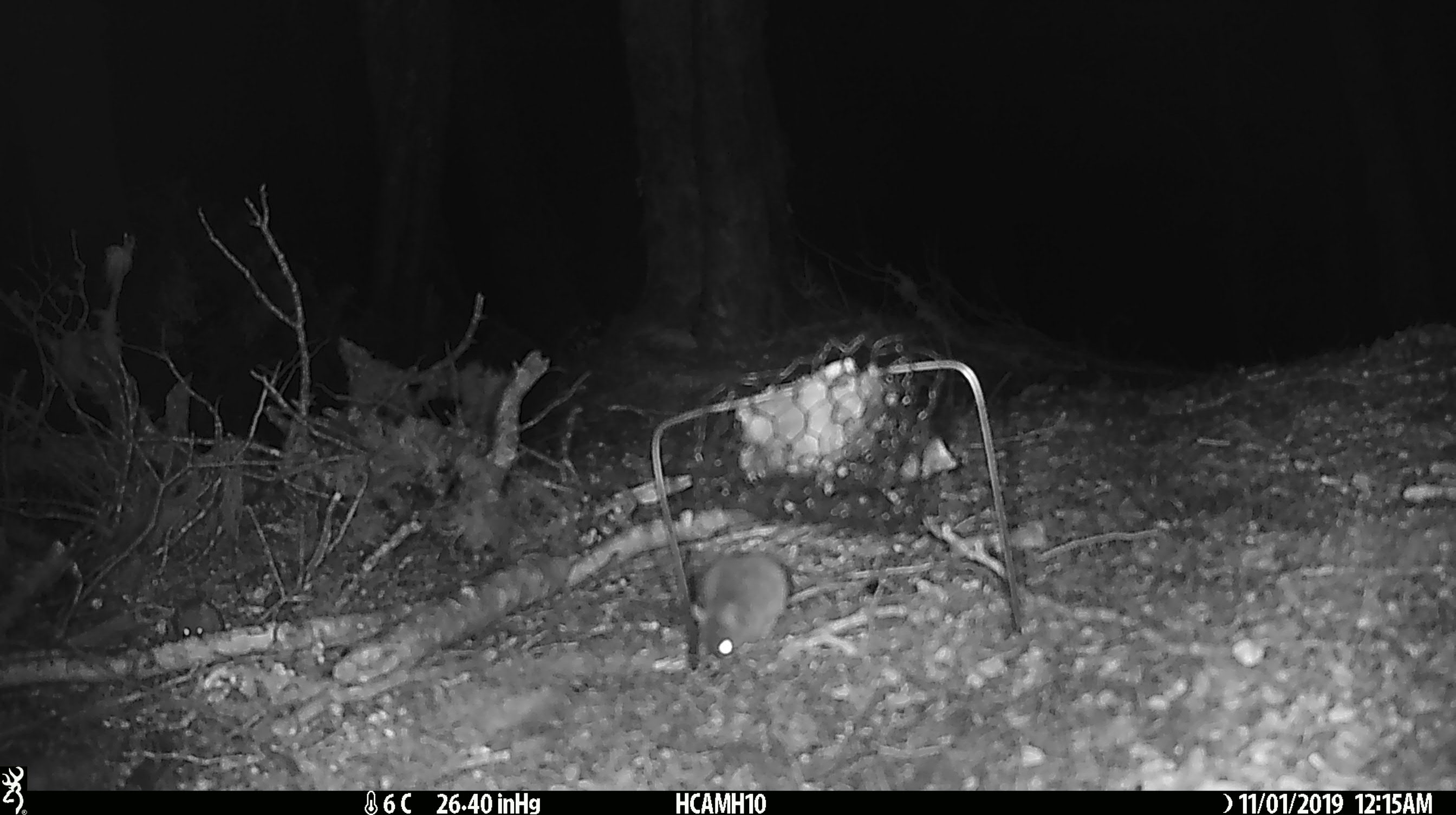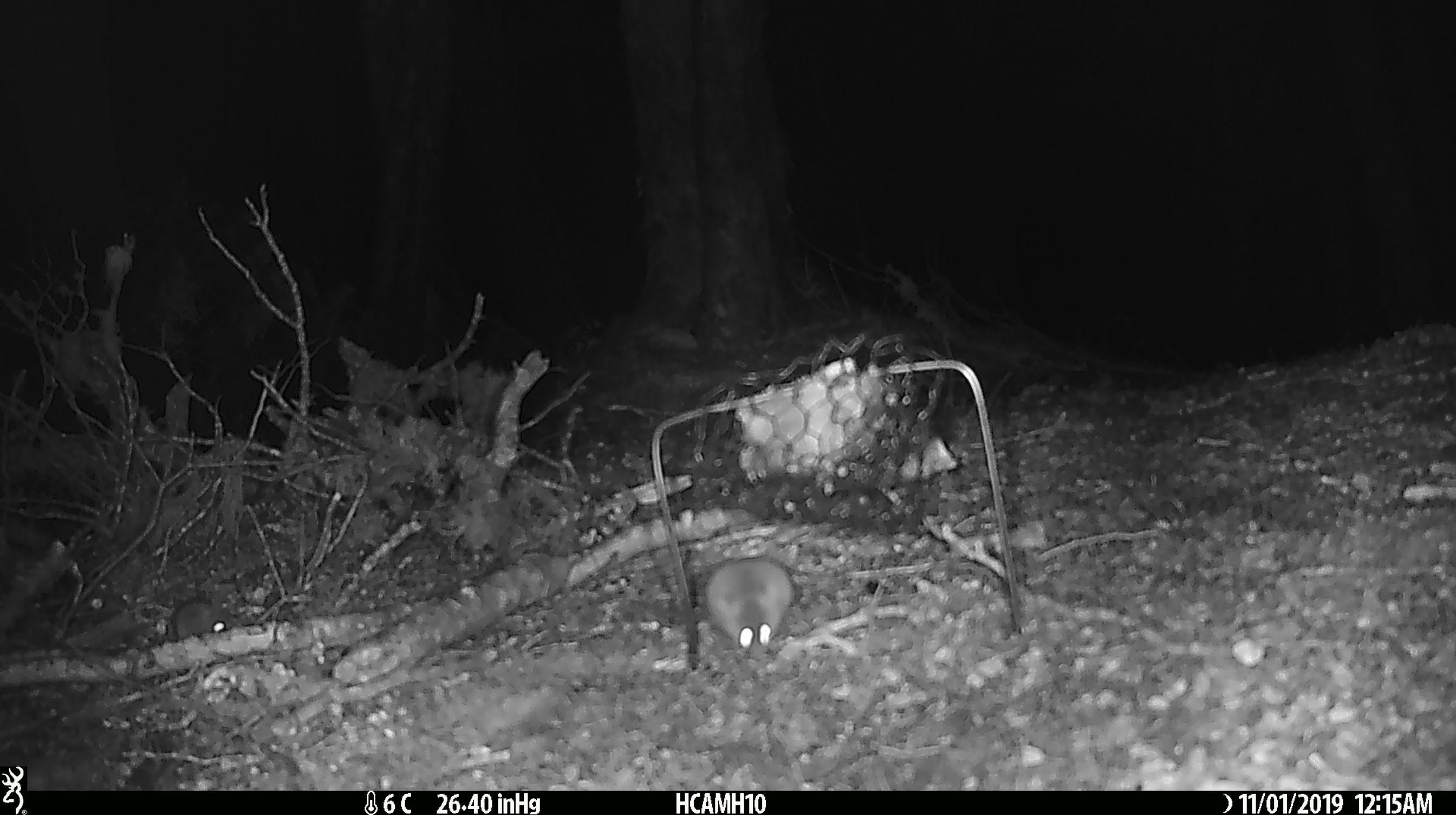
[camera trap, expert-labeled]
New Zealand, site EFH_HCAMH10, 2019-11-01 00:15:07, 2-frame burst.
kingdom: Animalia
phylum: Chordata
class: Mammalia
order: Rodentia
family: Muridae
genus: Mus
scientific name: Mus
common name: mouse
Mouse (Mus).